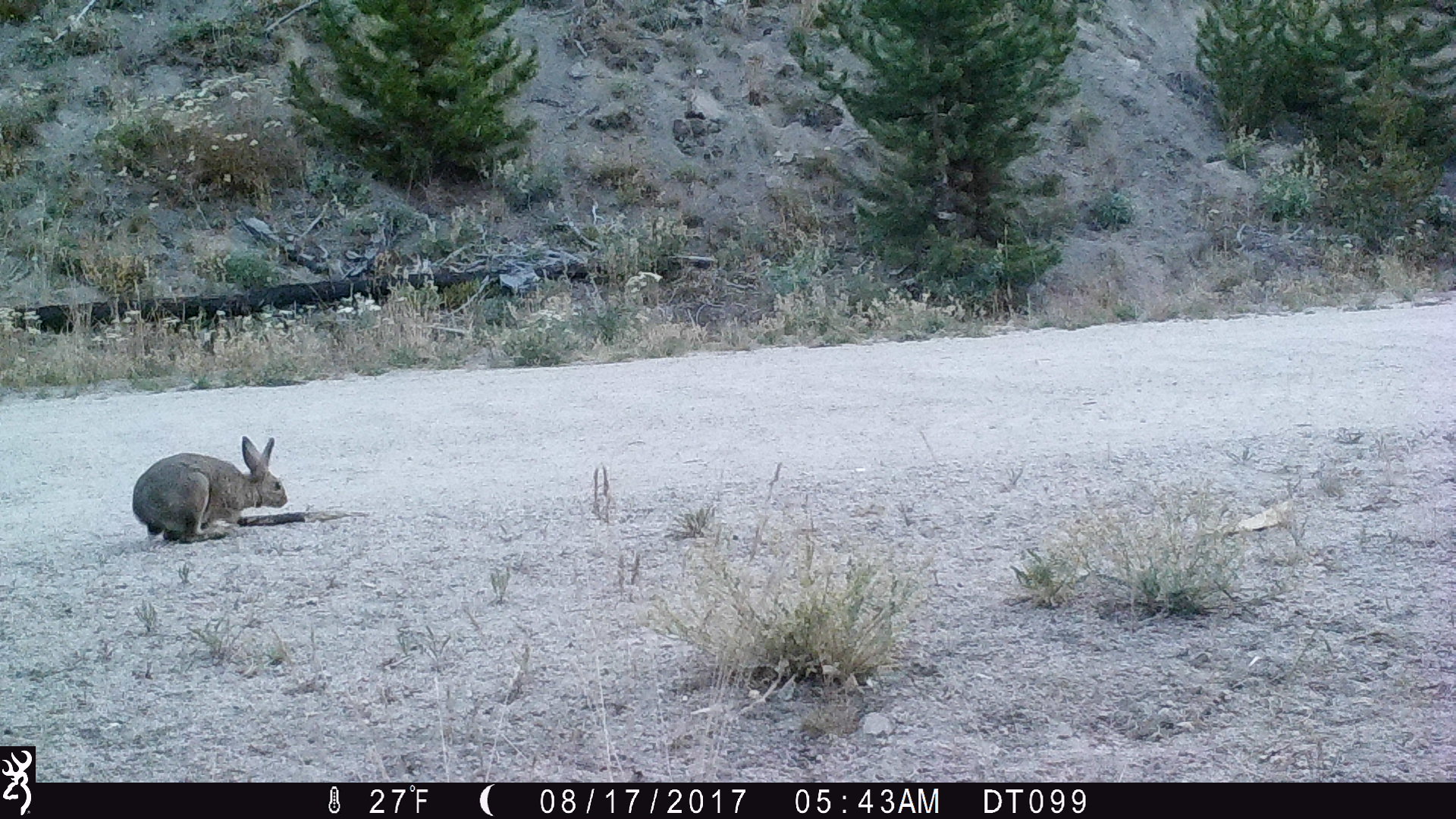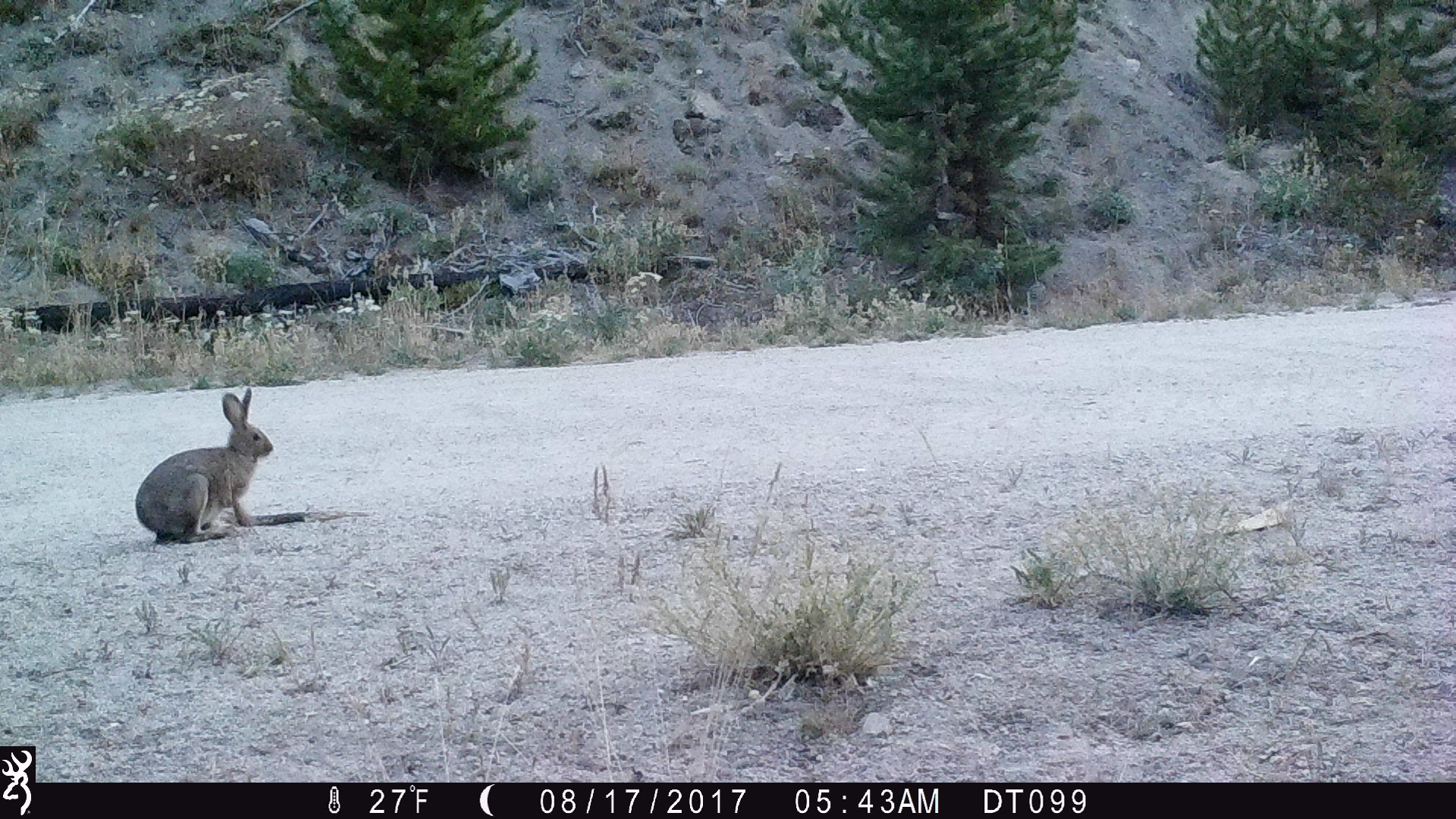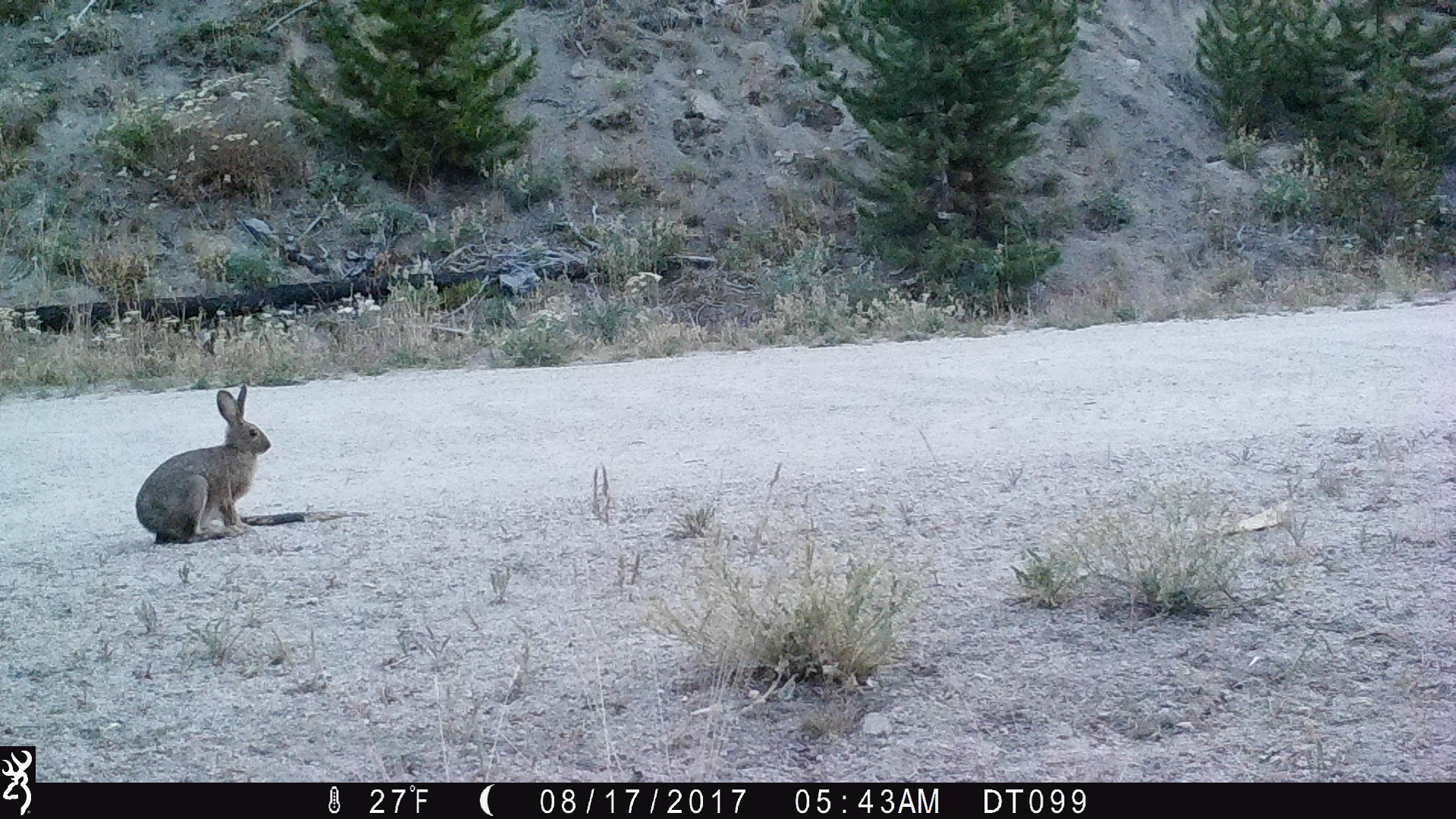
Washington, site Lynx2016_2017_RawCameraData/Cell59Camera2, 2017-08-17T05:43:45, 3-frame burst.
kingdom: Animalia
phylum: Chordata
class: Mammalia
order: Lagomorpha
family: Leporidae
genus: Lepus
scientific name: Lepus americanus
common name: snowshoe hare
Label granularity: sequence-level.